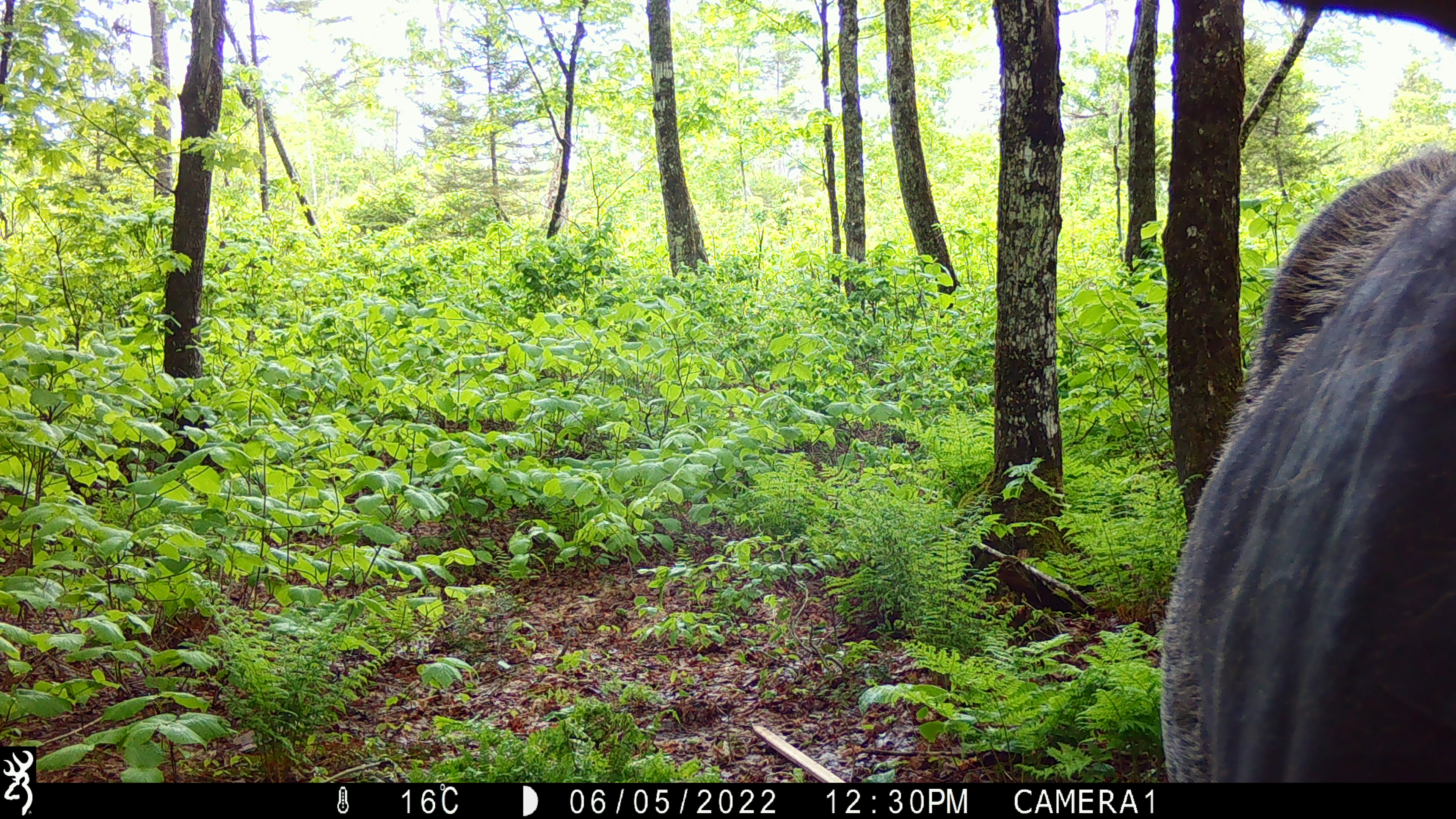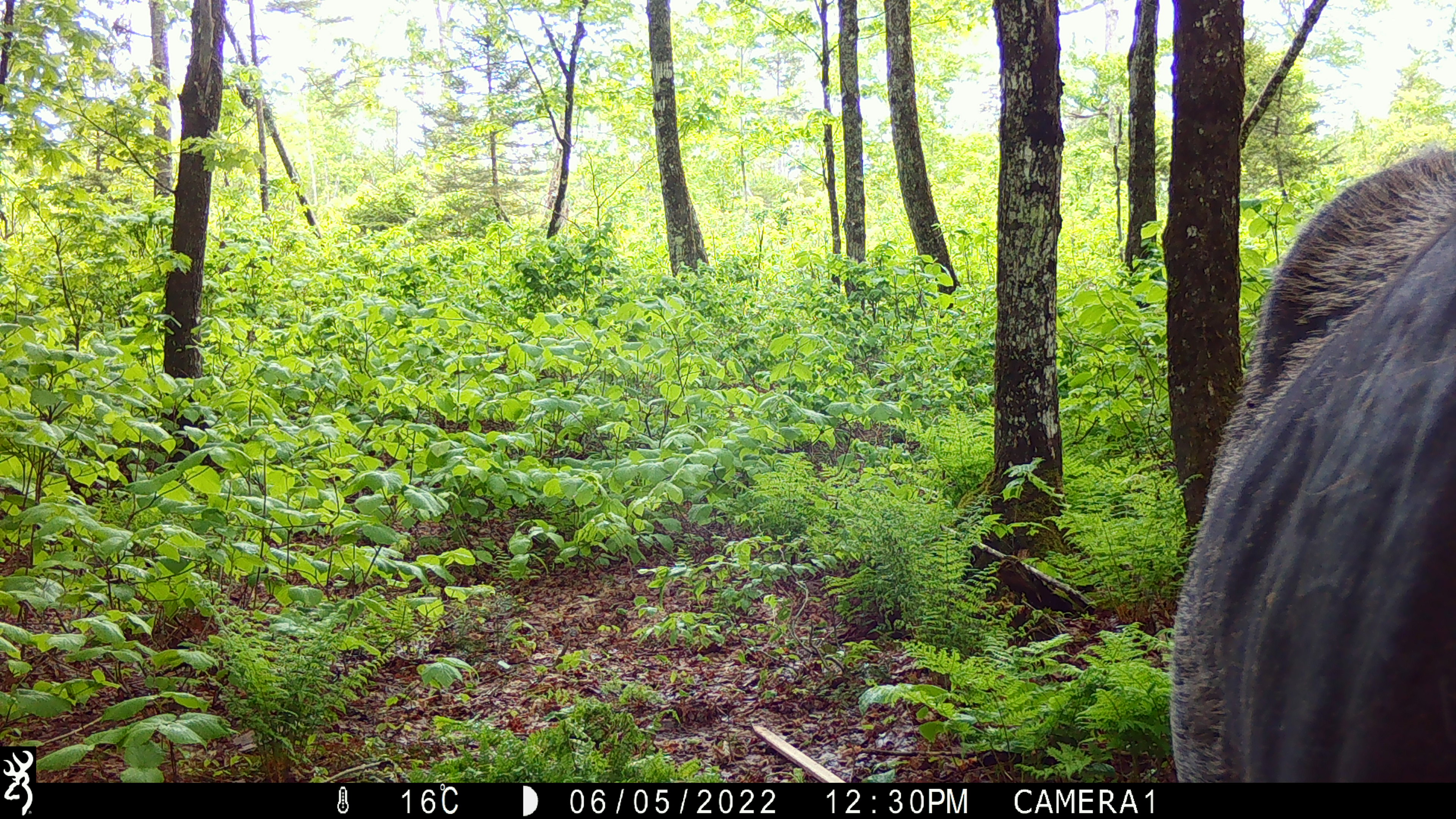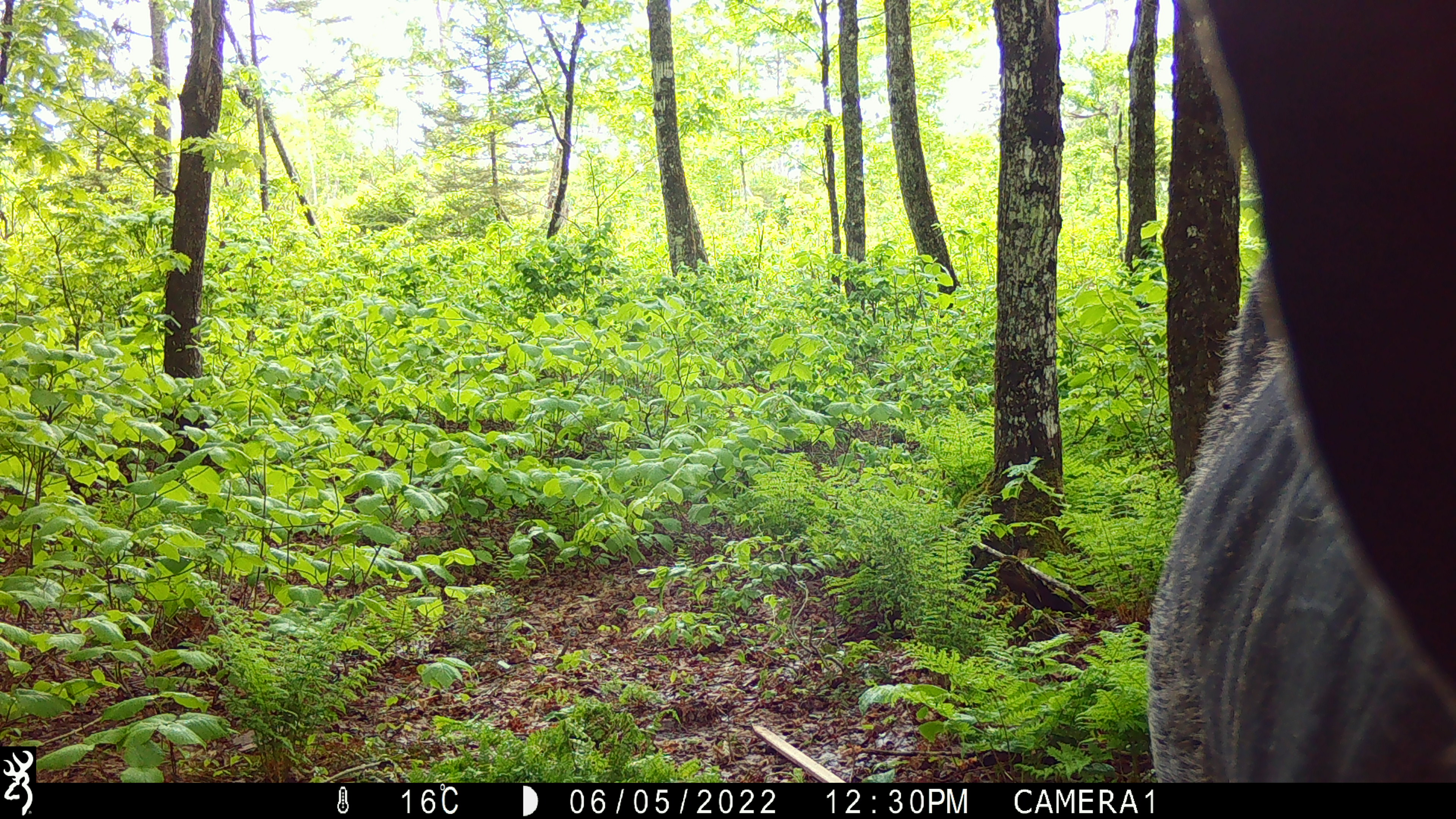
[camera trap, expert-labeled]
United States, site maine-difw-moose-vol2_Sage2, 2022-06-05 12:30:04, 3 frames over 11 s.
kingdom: Animalia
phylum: Chordata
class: Mammalia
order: Artiodactyla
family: Cervidae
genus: Alces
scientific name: Alces alces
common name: moose